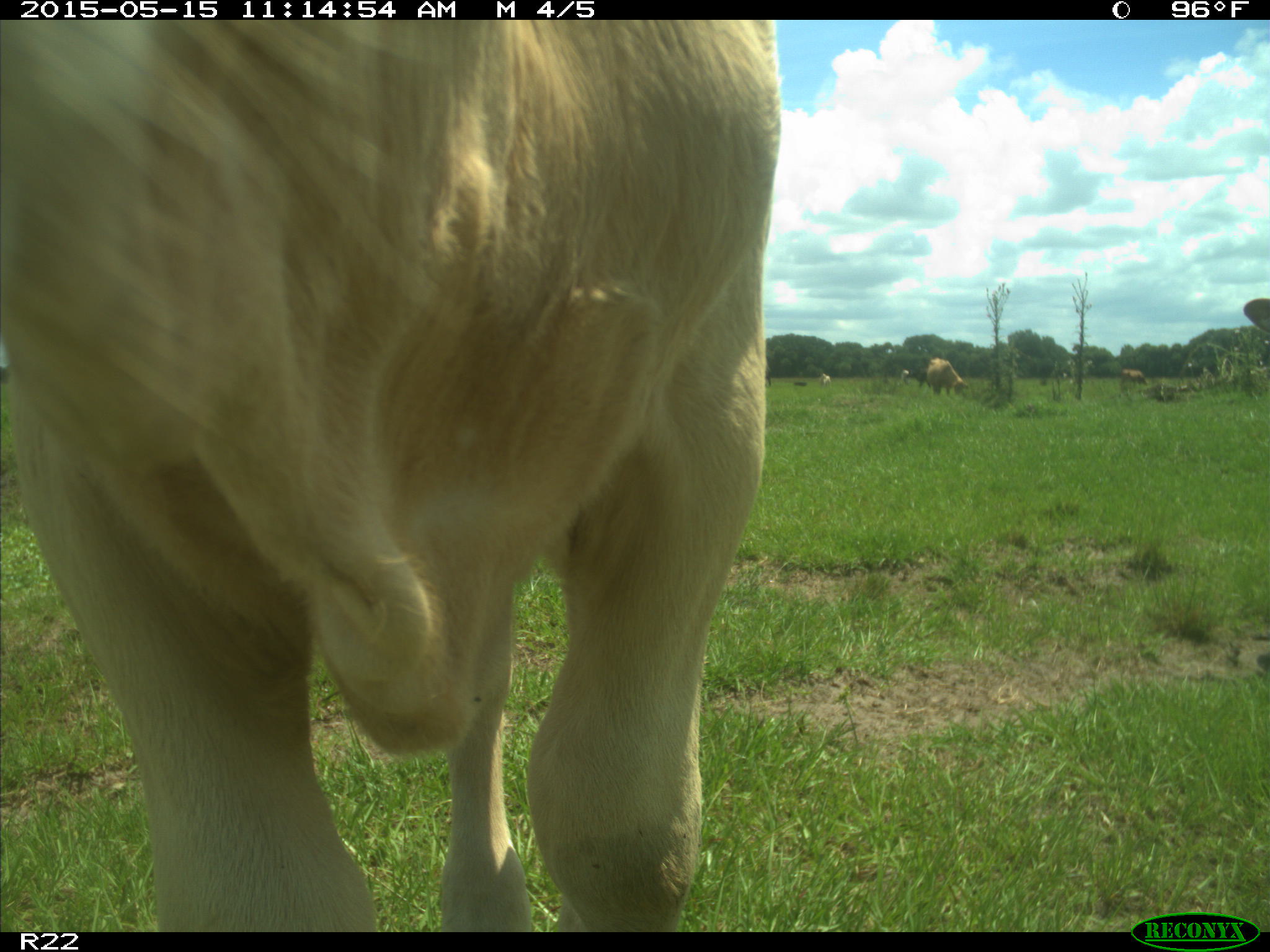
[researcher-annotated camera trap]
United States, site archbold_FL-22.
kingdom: Animalia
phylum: Chordata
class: Mammalia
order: Artiodactyla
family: Bovidae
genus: Bos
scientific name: Bos taurus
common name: domestic cow